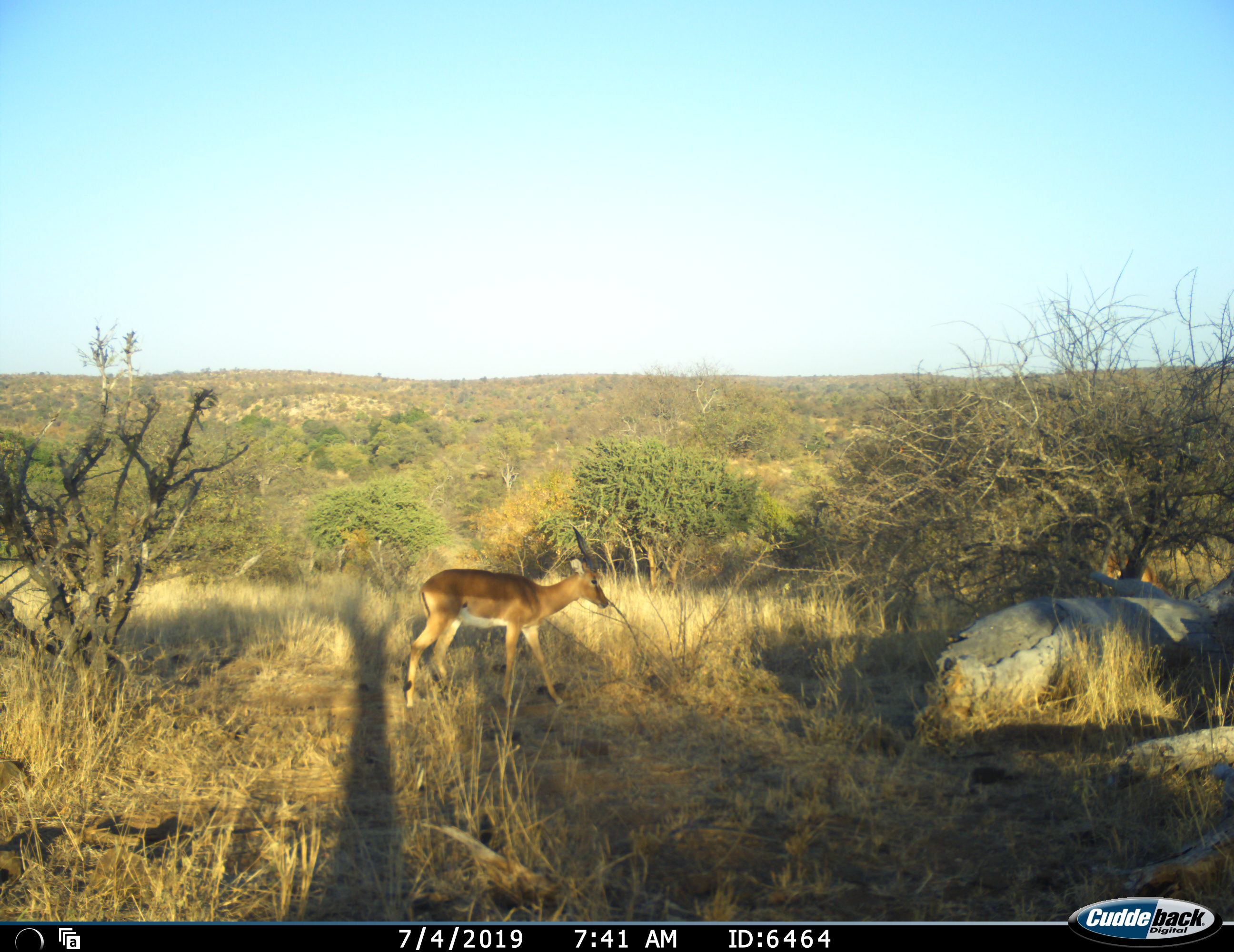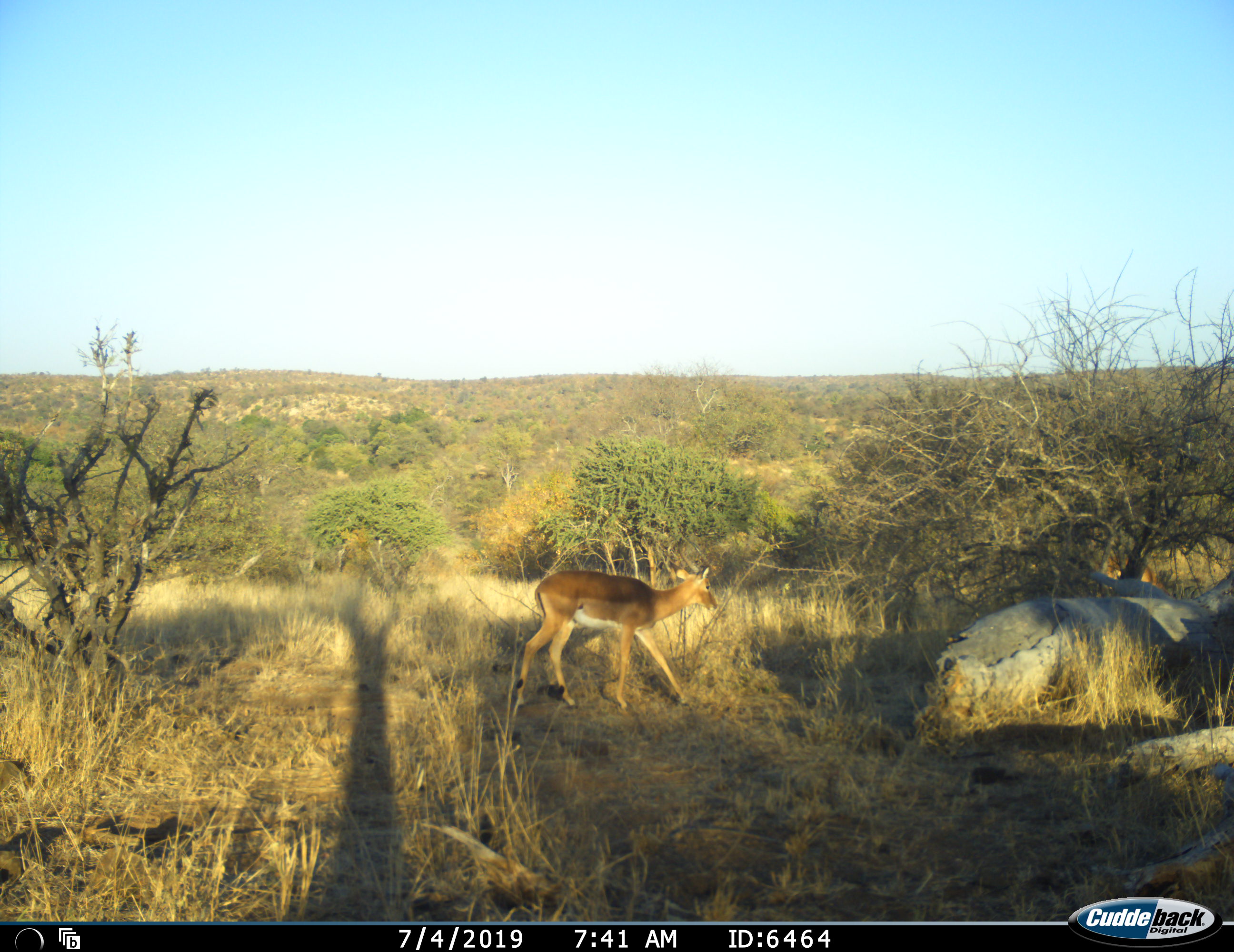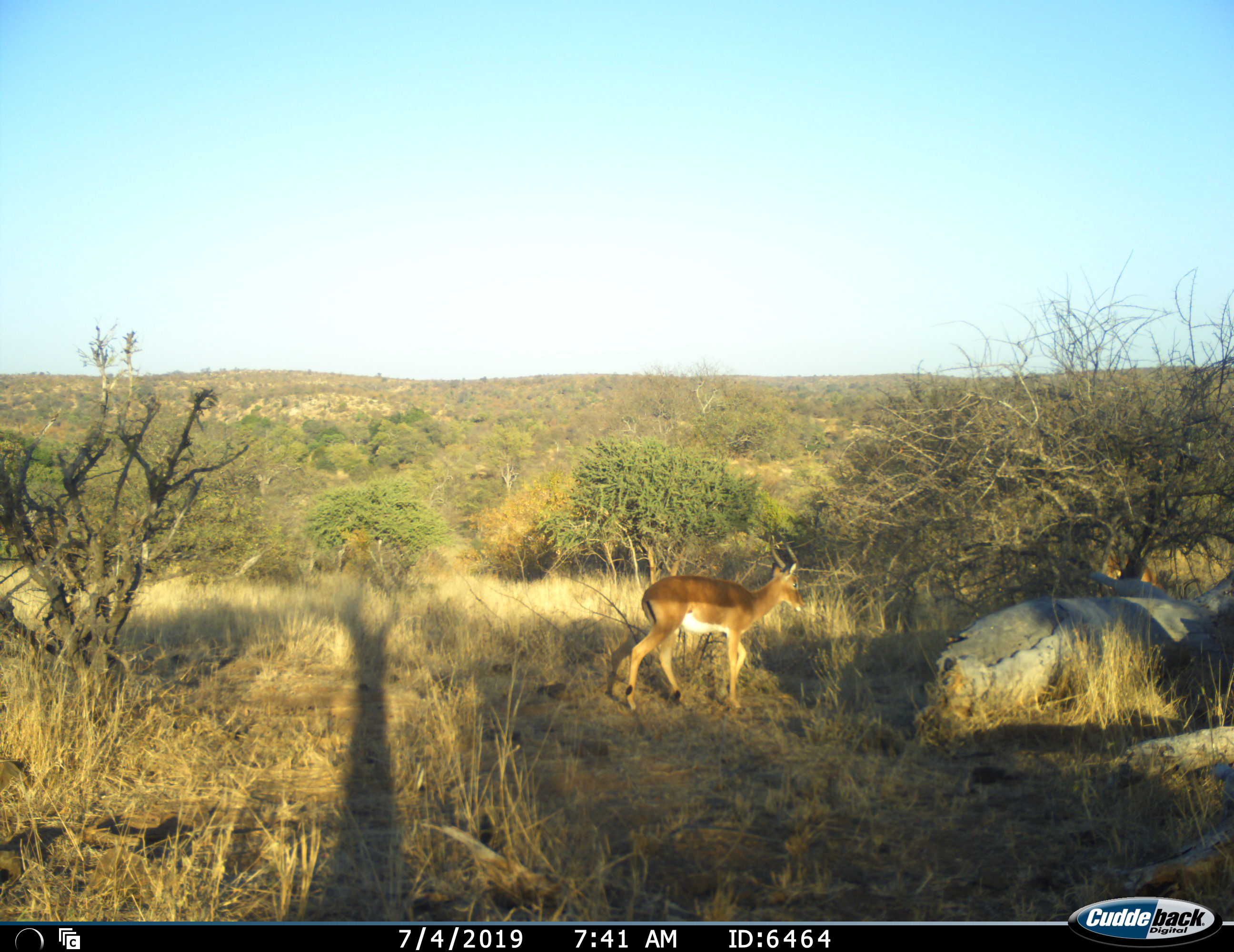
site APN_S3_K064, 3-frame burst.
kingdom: Animalia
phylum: Chordata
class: Mammalia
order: Artiodactyla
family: Bovidae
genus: Aepyceros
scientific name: Aepyceros melampus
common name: impala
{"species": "impala (Aepyceros melampus)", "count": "1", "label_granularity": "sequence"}